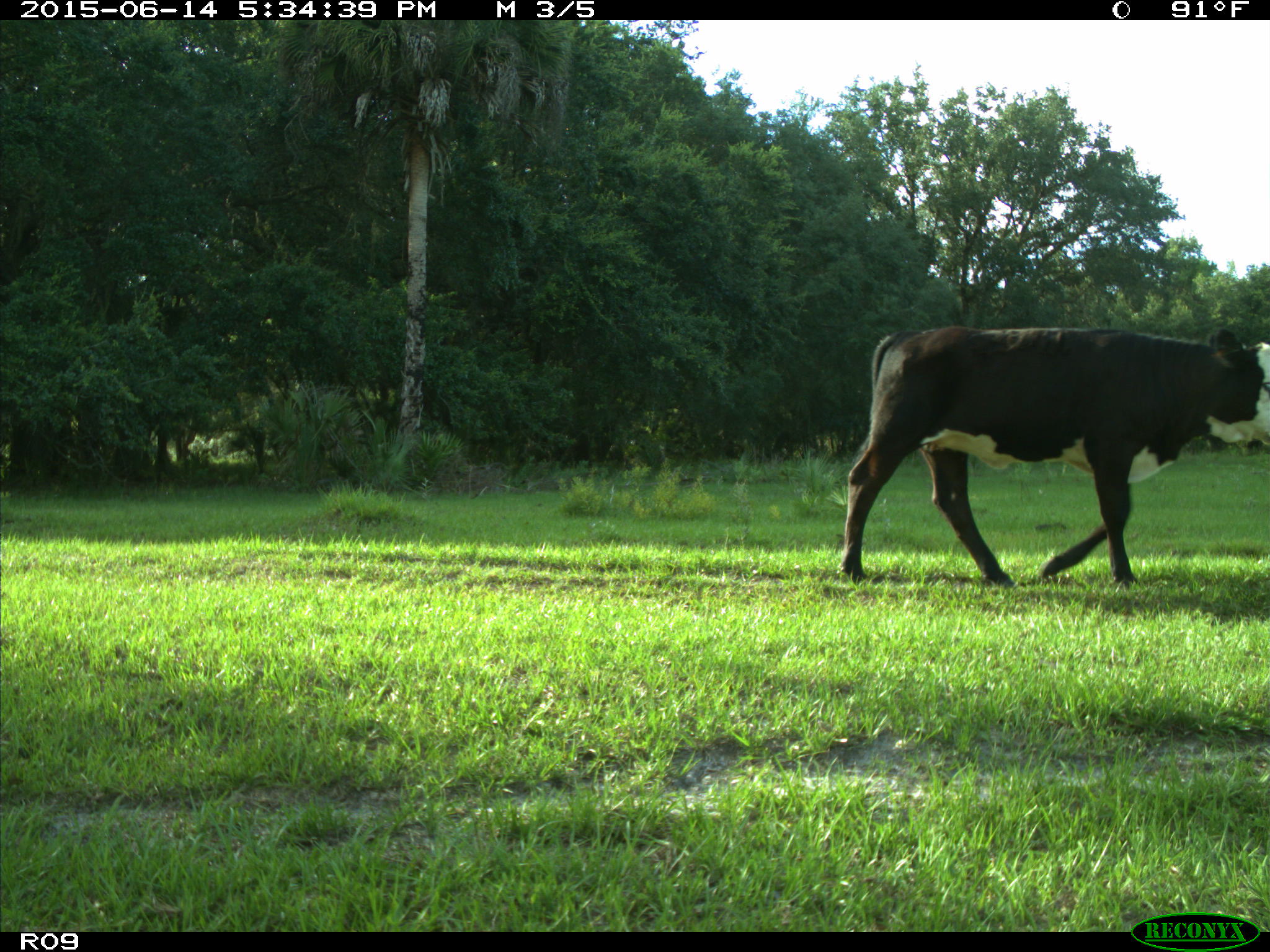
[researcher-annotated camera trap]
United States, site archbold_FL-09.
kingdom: Animalia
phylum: Chordata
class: Mammalia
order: Artiodactyla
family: Bovidae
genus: Bos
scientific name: Bos taurus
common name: domestic cow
Bos taurus (domestic cow).